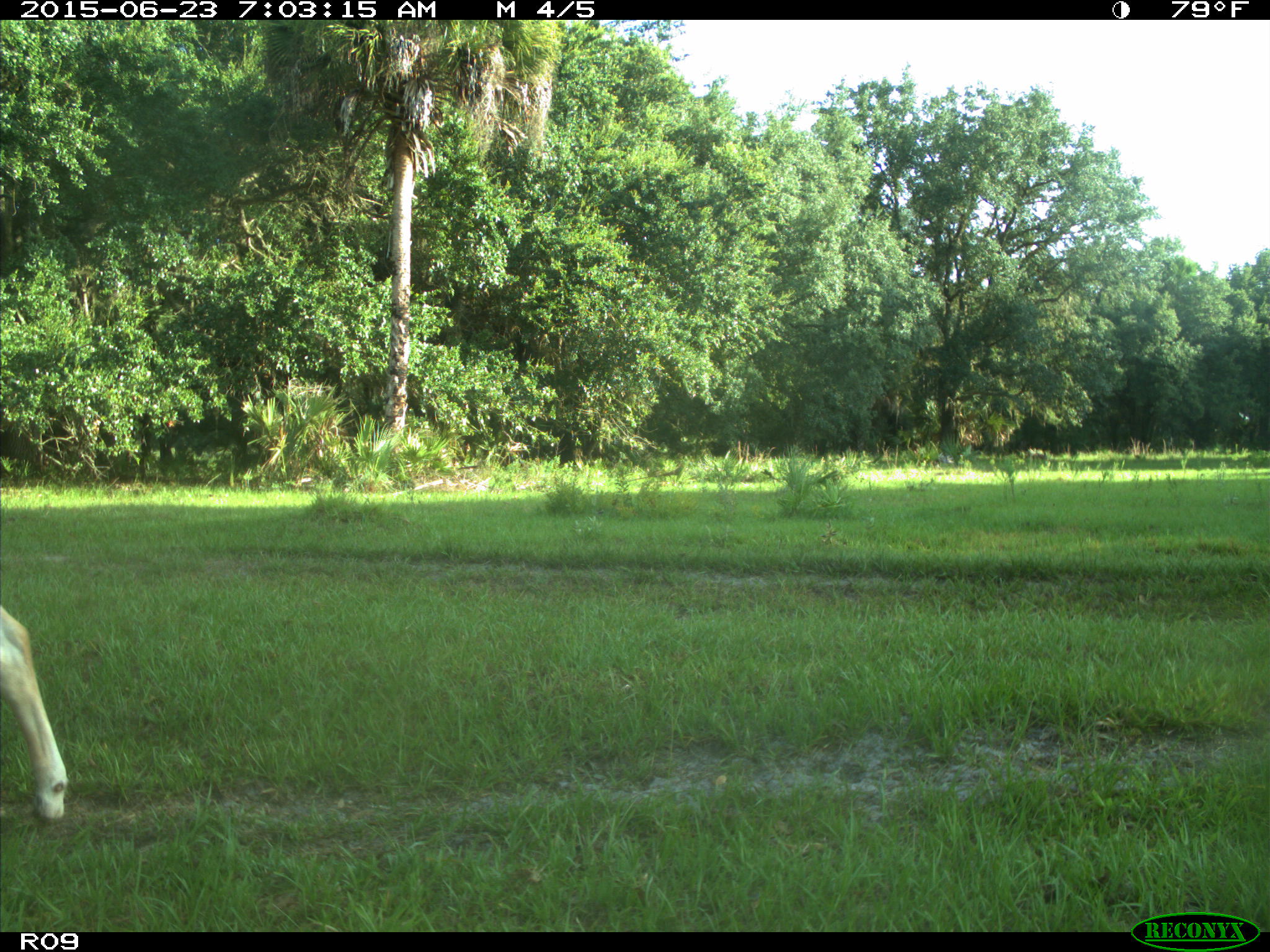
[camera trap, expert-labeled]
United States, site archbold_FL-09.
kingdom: Animalia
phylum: Chordata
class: Mammalia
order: Artiodactyla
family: Bovidae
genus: Bos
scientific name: Bos taurus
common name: domestic cow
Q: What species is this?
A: Bos taurus (domestic cow).